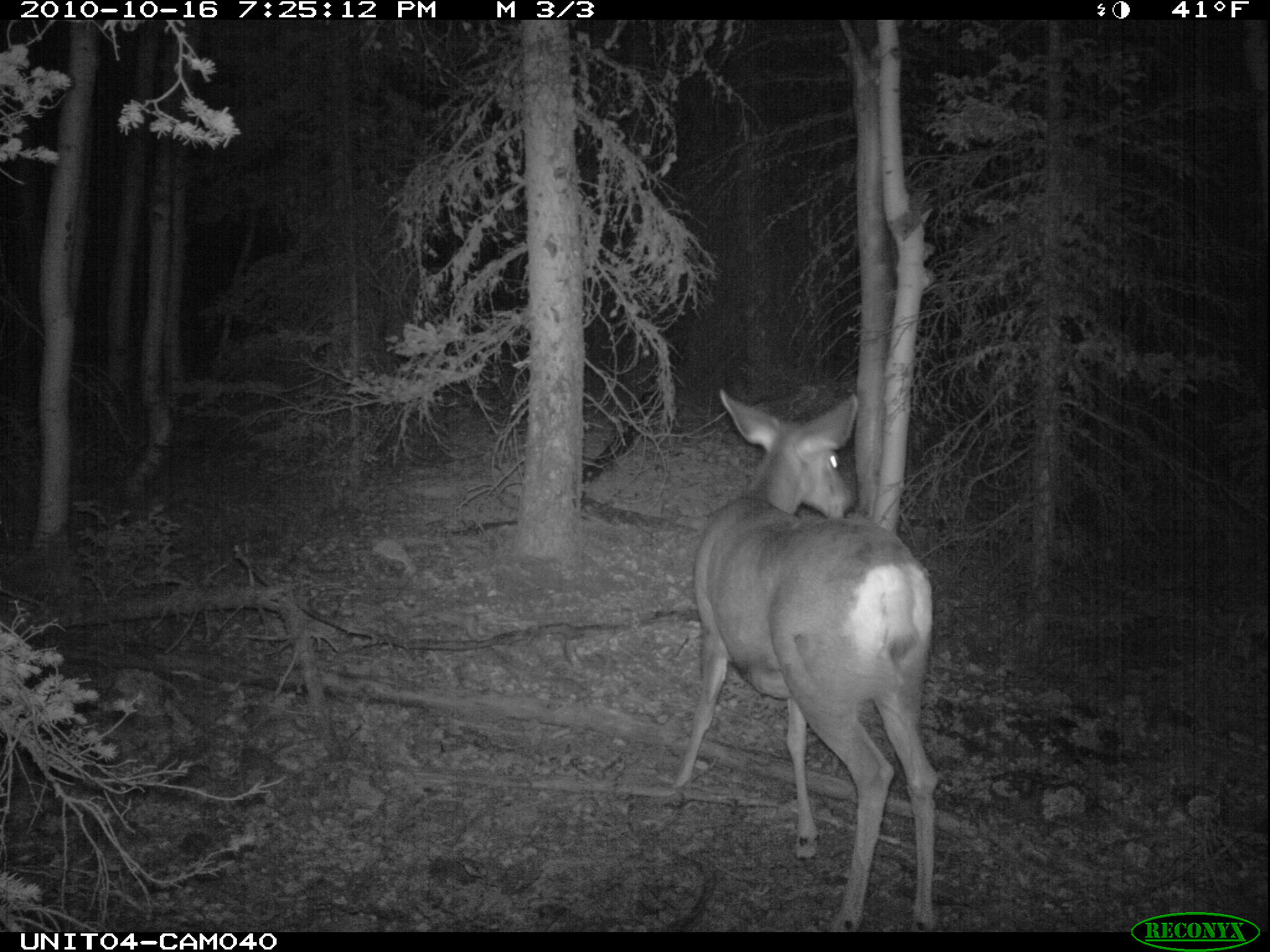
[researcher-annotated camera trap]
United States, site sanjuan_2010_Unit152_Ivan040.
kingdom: Animalia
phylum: Chordata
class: Mammalia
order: Artiodactyla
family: Cervidae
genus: Odocoileus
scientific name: Odocoileus hemionus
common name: mule deer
Odocoileus hemionus (mule deer).